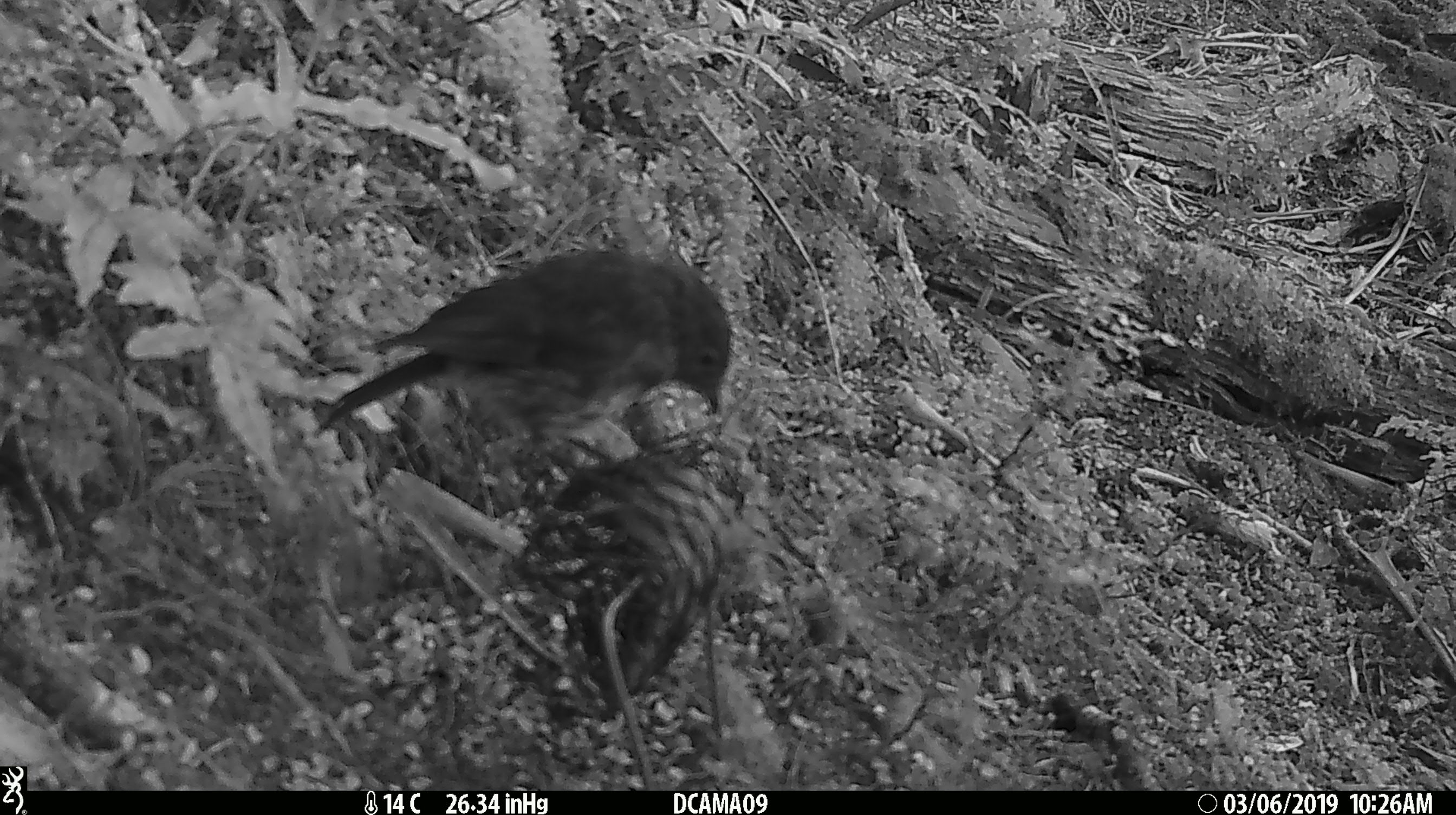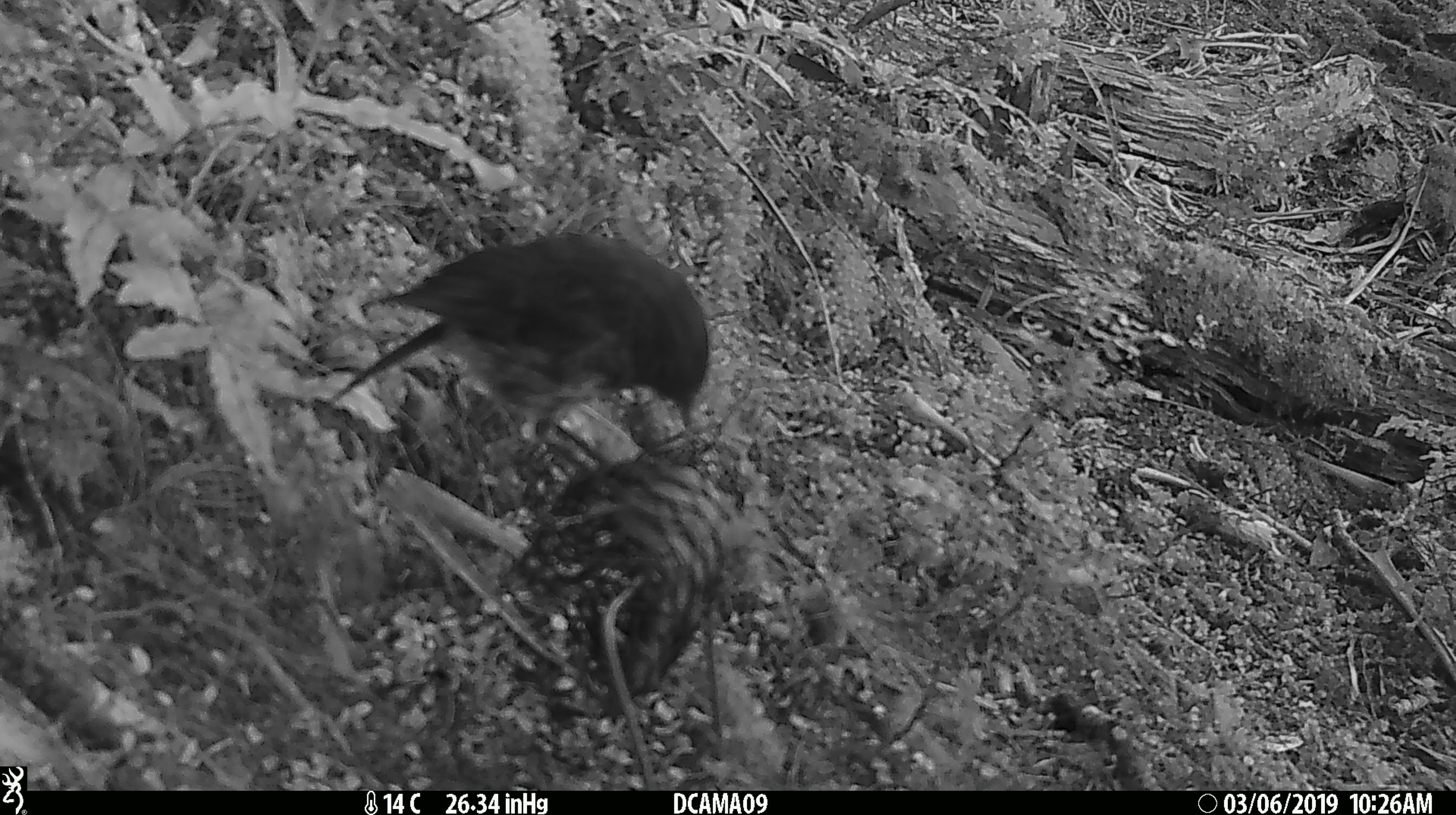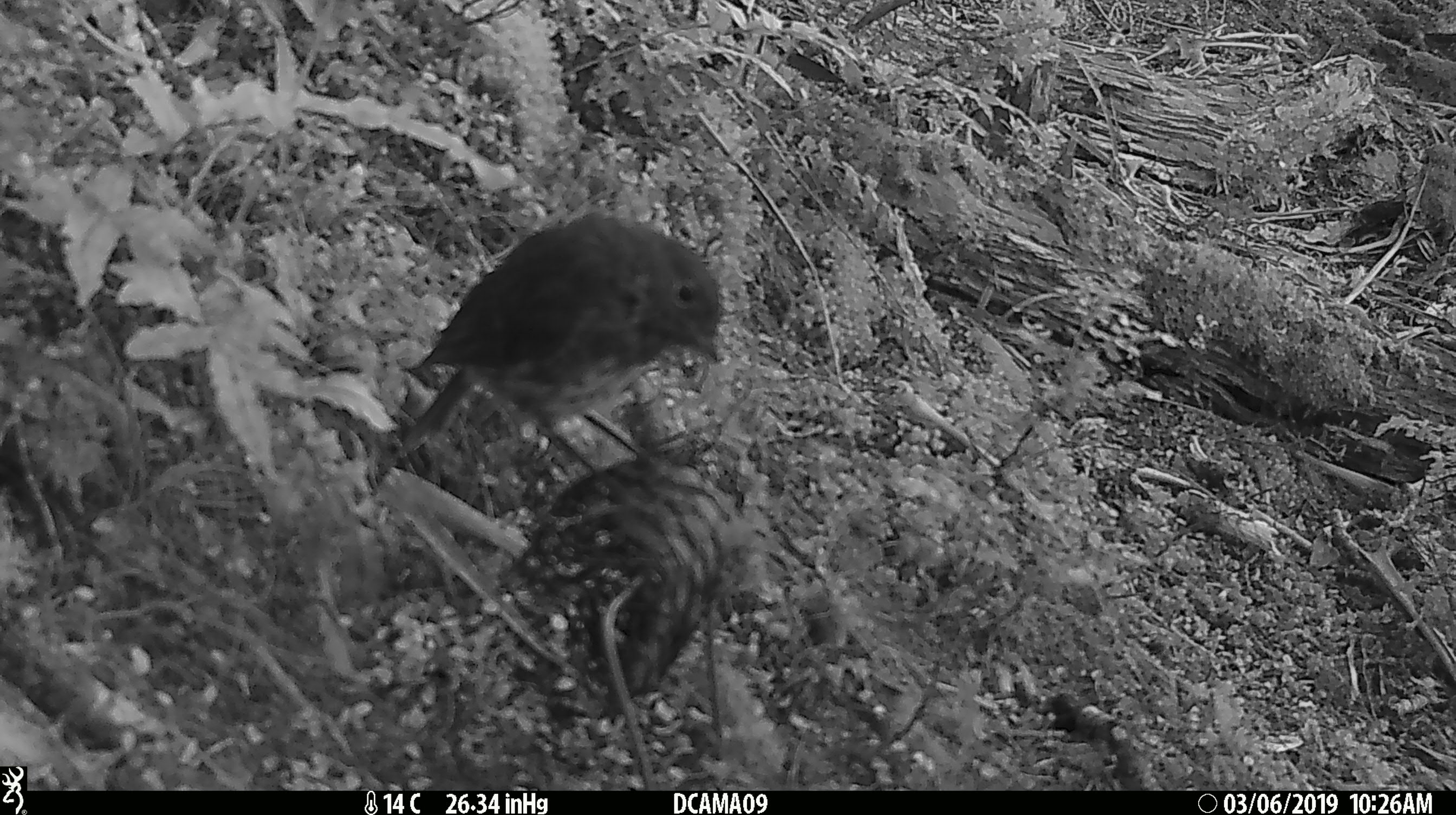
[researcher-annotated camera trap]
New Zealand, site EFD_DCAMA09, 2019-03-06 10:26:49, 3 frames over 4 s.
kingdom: Animalia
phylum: Chordata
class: Aves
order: Passeriformes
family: Petroicidae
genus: Petroica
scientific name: Petroica australis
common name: new zealand robin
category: robin